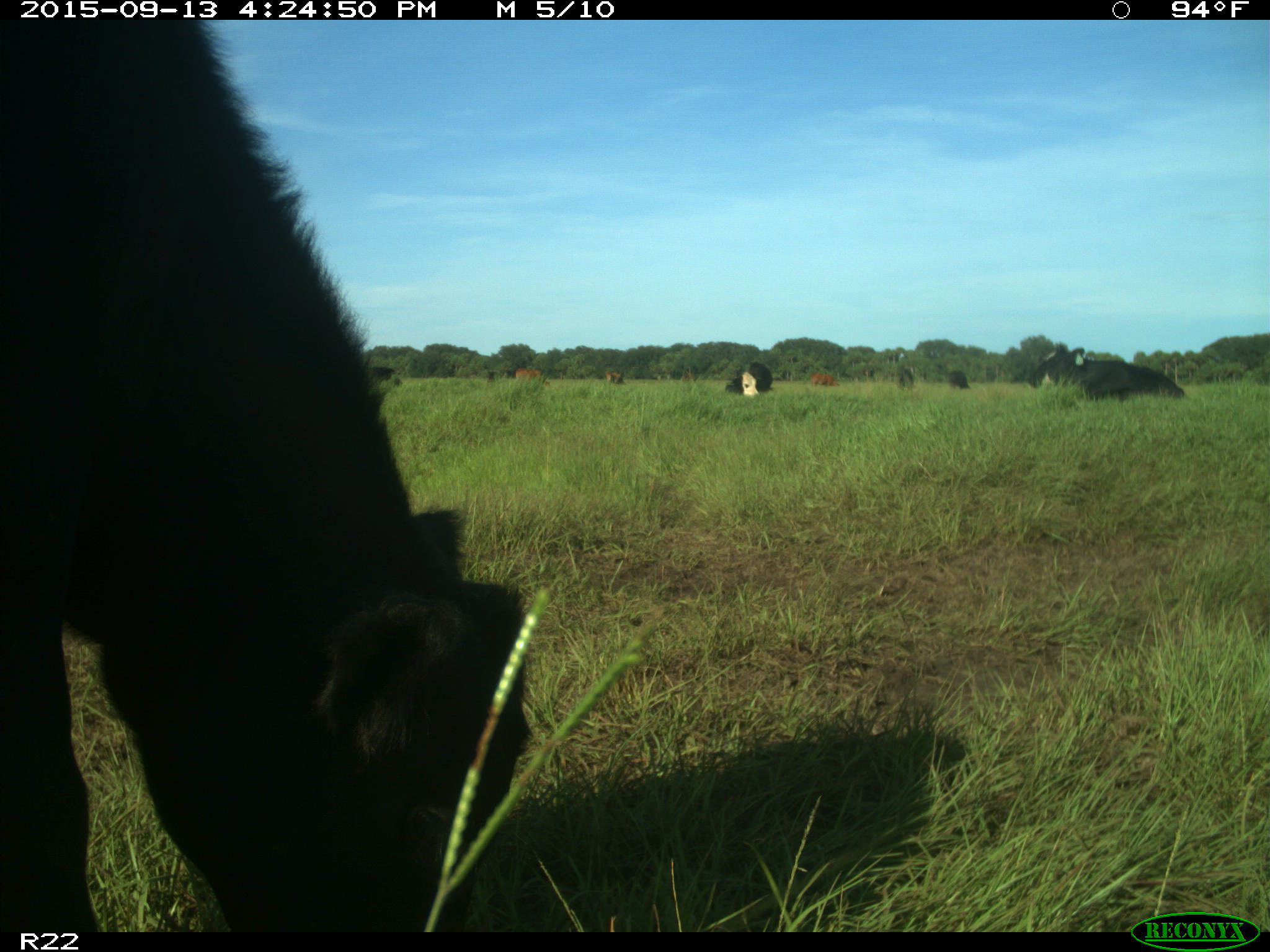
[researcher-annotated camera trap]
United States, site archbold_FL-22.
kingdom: Animalia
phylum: Chordata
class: Mammalia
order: Artiodactyla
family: Bovidae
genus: Bos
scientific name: Bos taurus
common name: domestic cow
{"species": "Bos taurus (domestic cow)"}